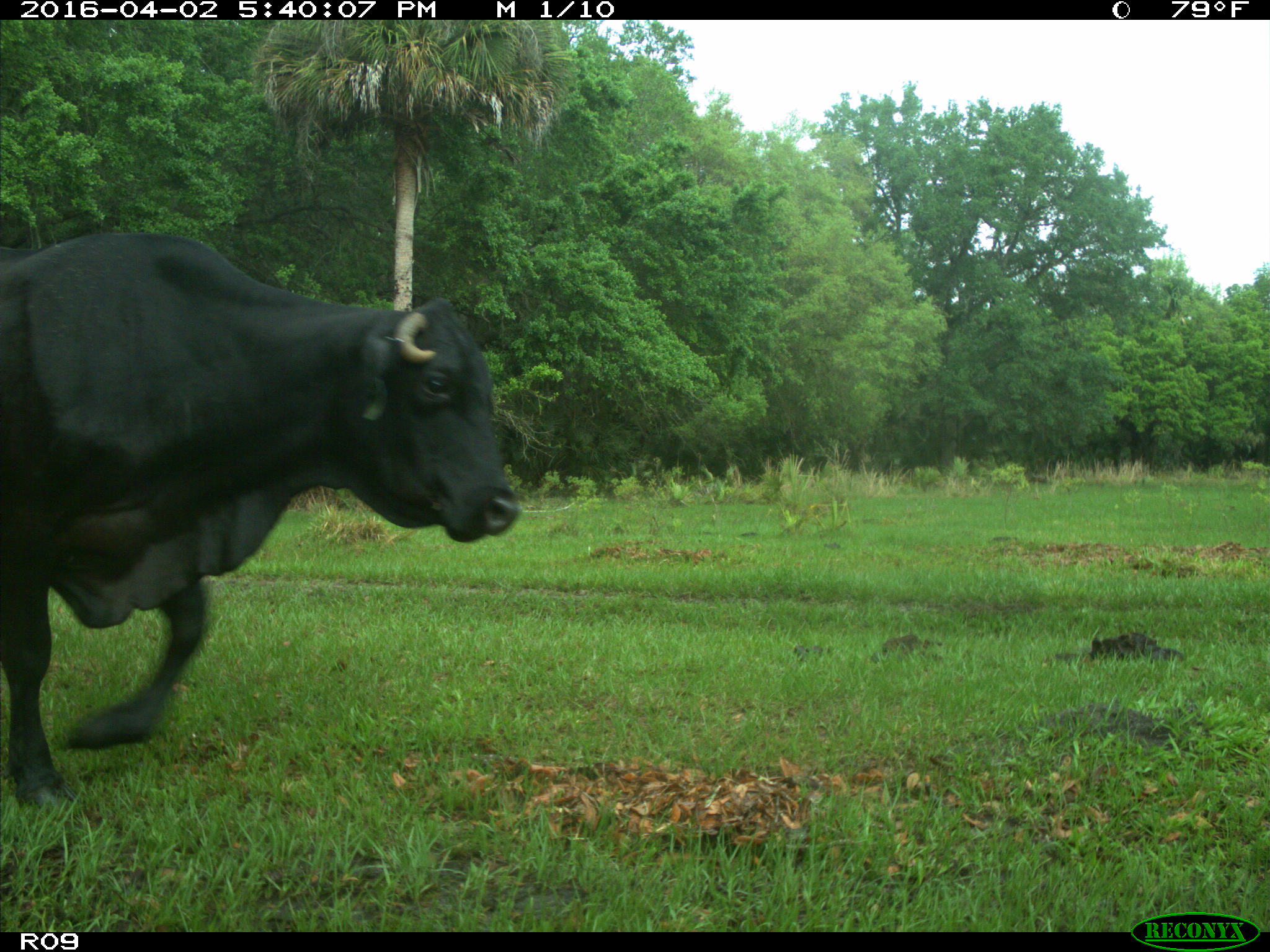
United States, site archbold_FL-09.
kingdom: Animalia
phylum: Chordata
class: Mammalia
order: Artiodactyla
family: Bovidae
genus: Bos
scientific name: Bos taurus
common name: domestic cow